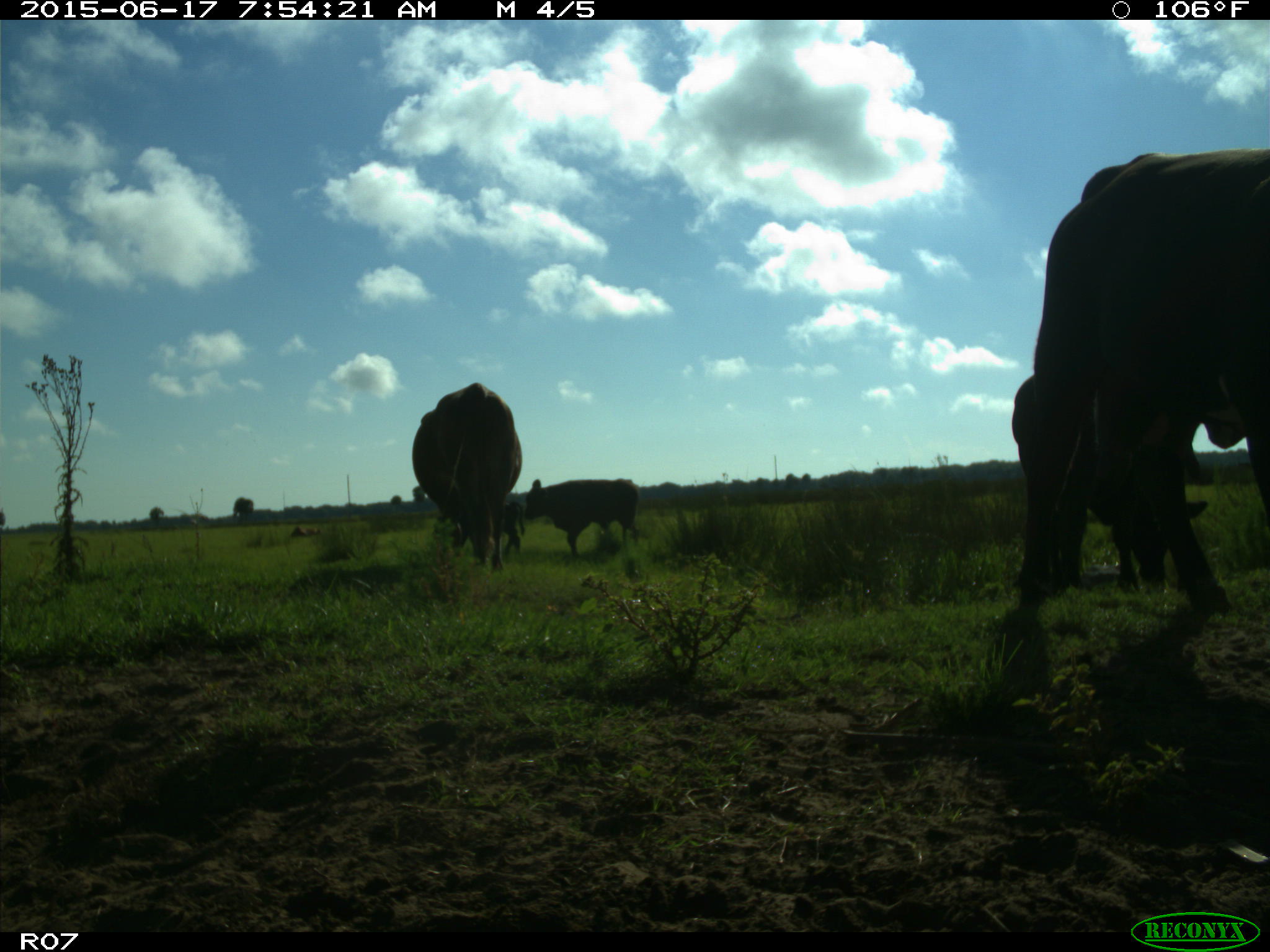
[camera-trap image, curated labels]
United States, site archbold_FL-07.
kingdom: Animalia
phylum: Chordata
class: Mammalia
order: Artiodactyla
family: Bovidae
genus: Bos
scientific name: Bos taurus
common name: domestic cow